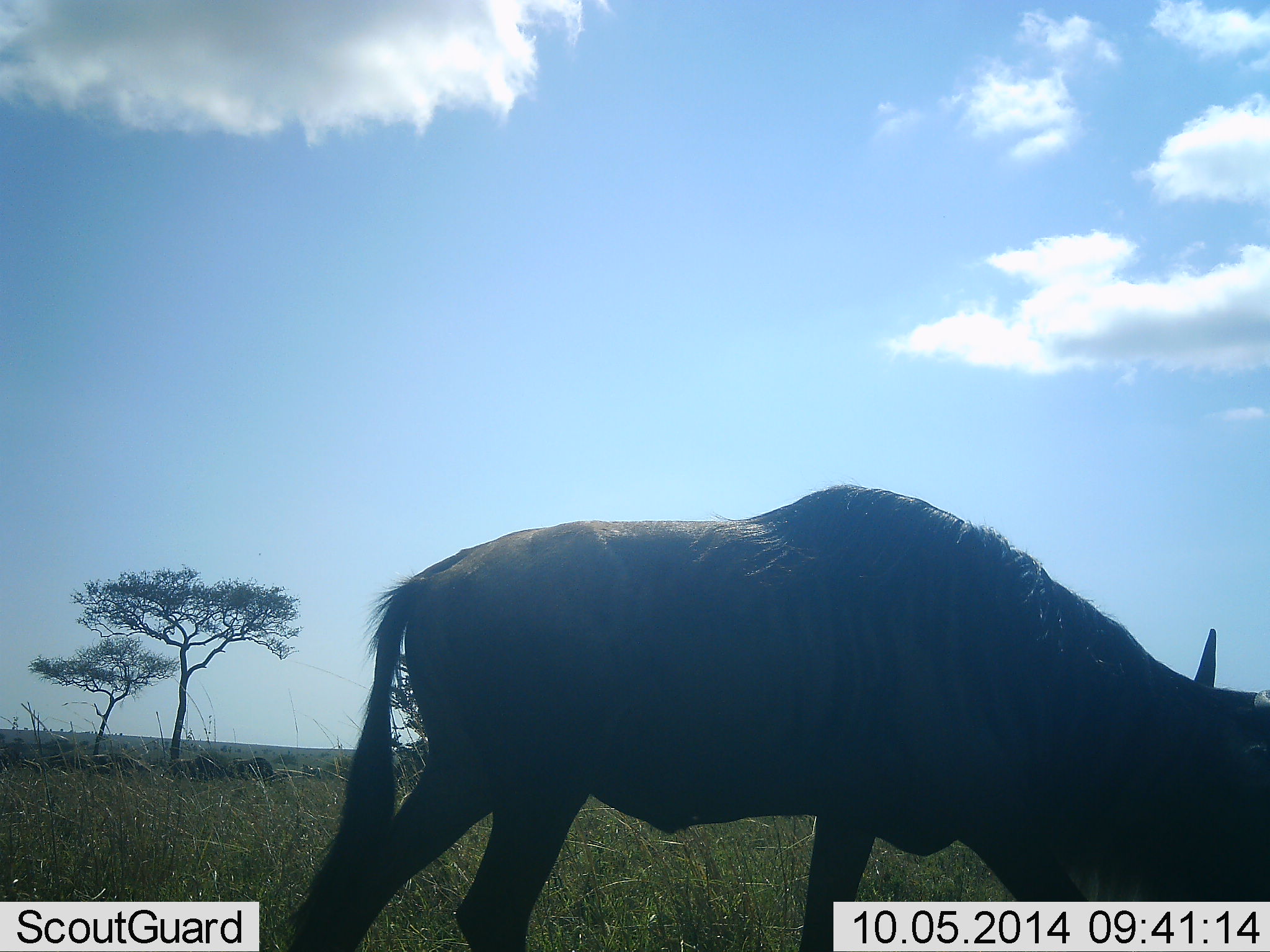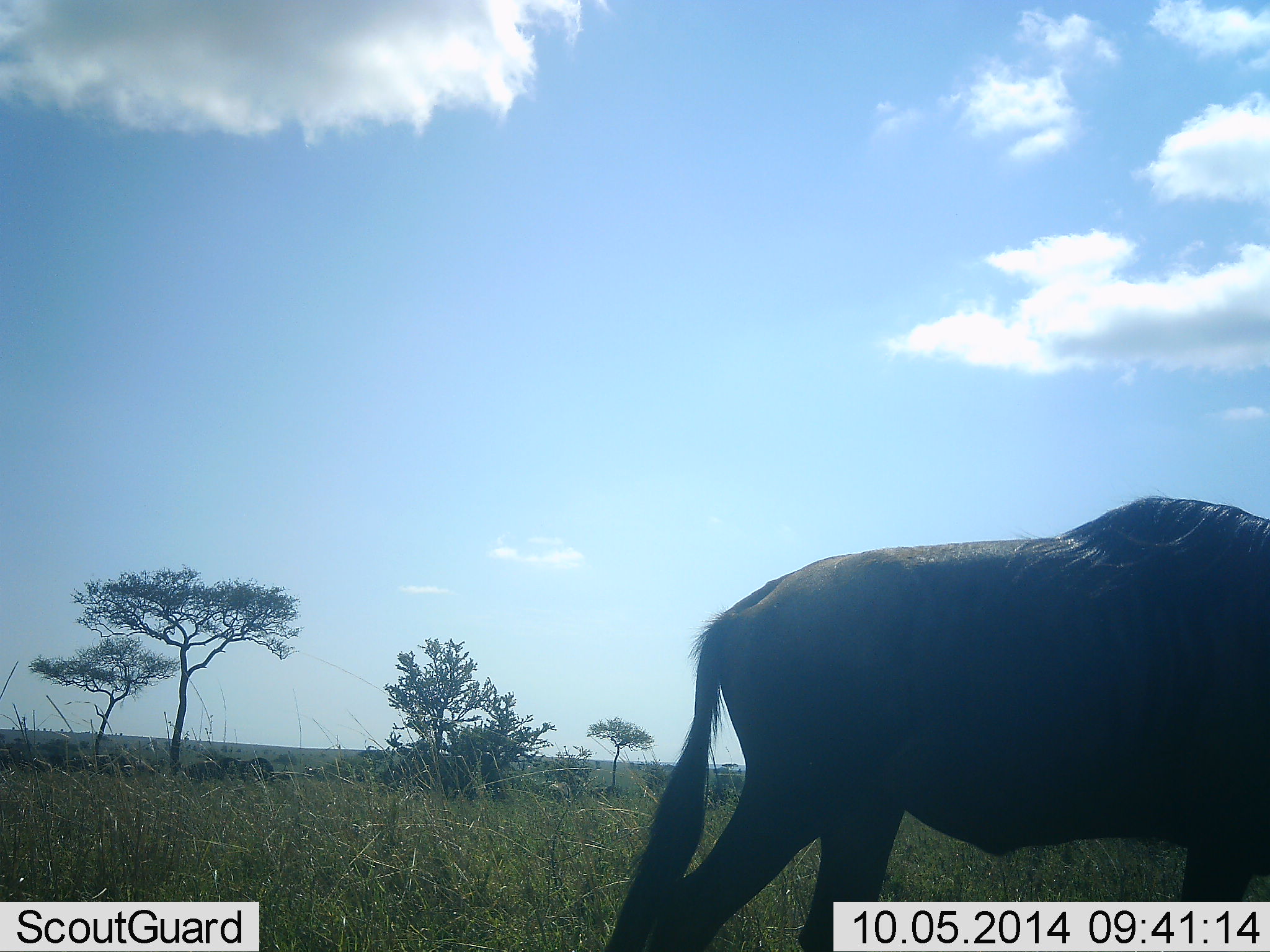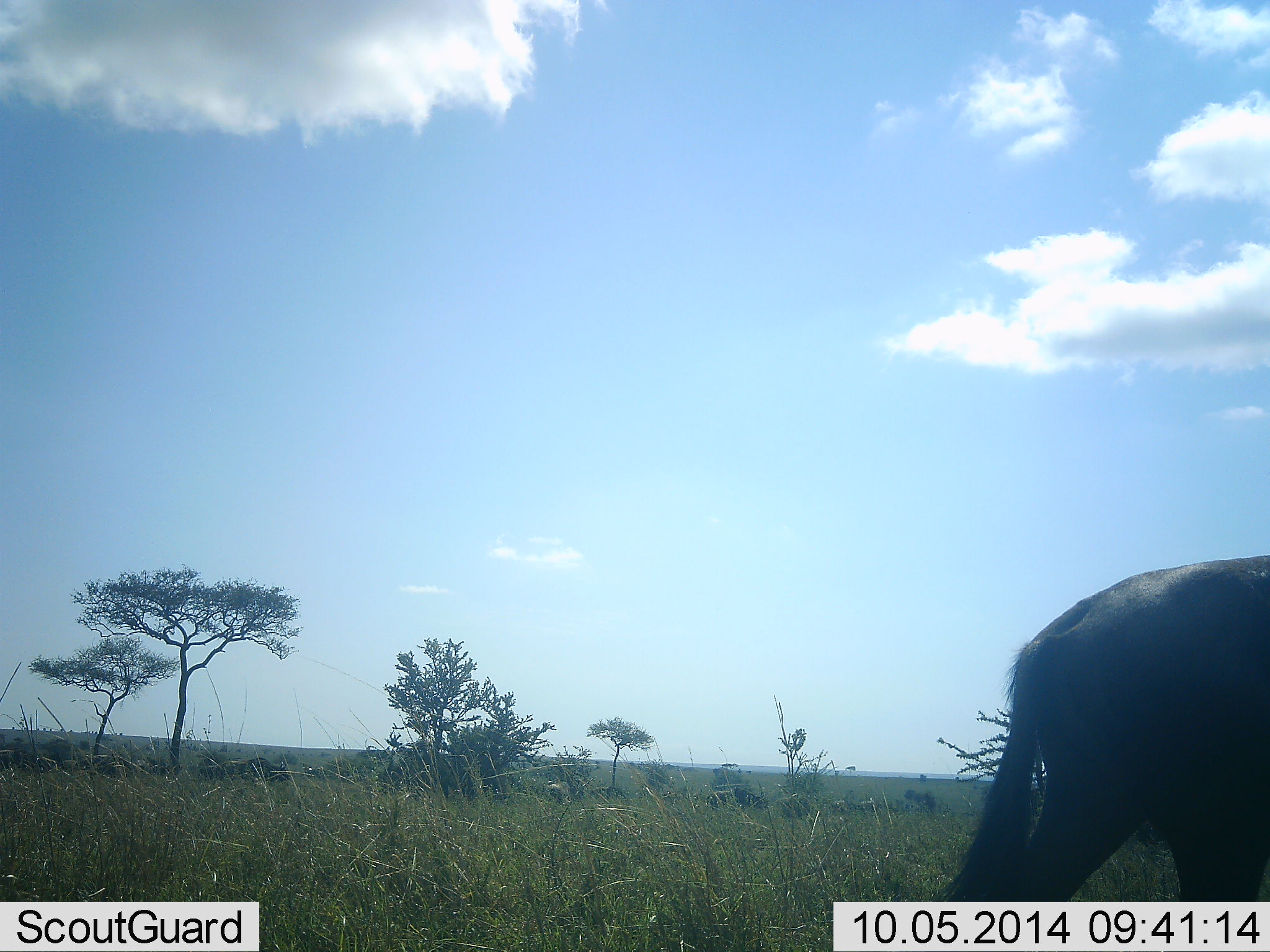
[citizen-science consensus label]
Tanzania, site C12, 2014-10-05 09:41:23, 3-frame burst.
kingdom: Animalia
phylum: Chordata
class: Mammalia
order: Artiodactyla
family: Bovidae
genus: Connochaetes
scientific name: Connochaetes taurinus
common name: blue wildebeest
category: wildebeest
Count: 1.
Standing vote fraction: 10%.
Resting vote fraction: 10%.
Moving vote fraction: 80%.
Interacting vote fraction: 0%.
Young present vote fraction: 0%.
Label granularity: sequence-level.